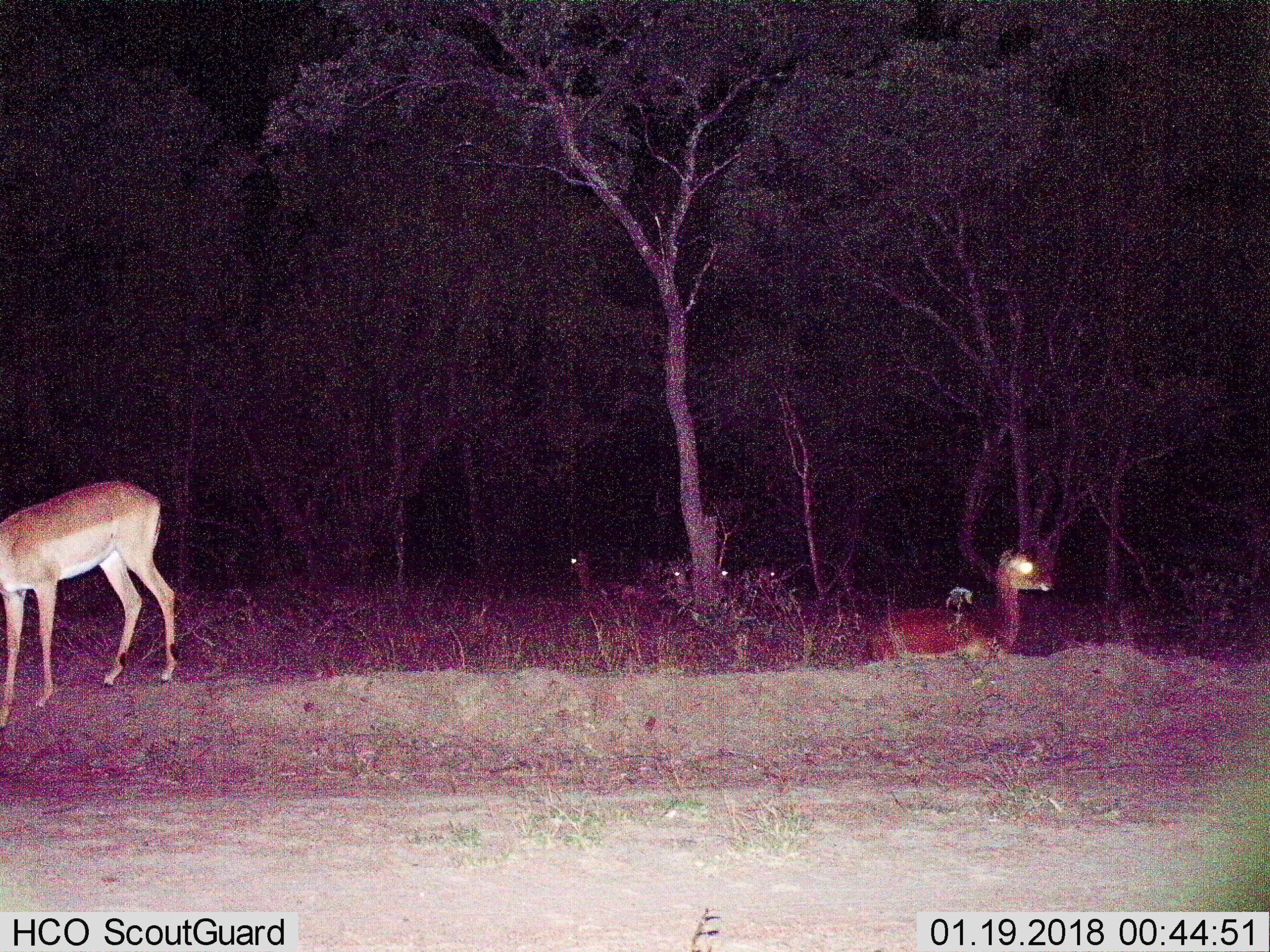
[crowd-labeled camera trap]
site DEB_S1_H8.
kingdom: Animalia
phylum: Chordata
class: Mammalia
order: Artiodactyla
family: Bovidae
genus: Aepyceros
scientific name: Aepyceros melampus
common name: impala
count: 4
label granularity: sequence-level